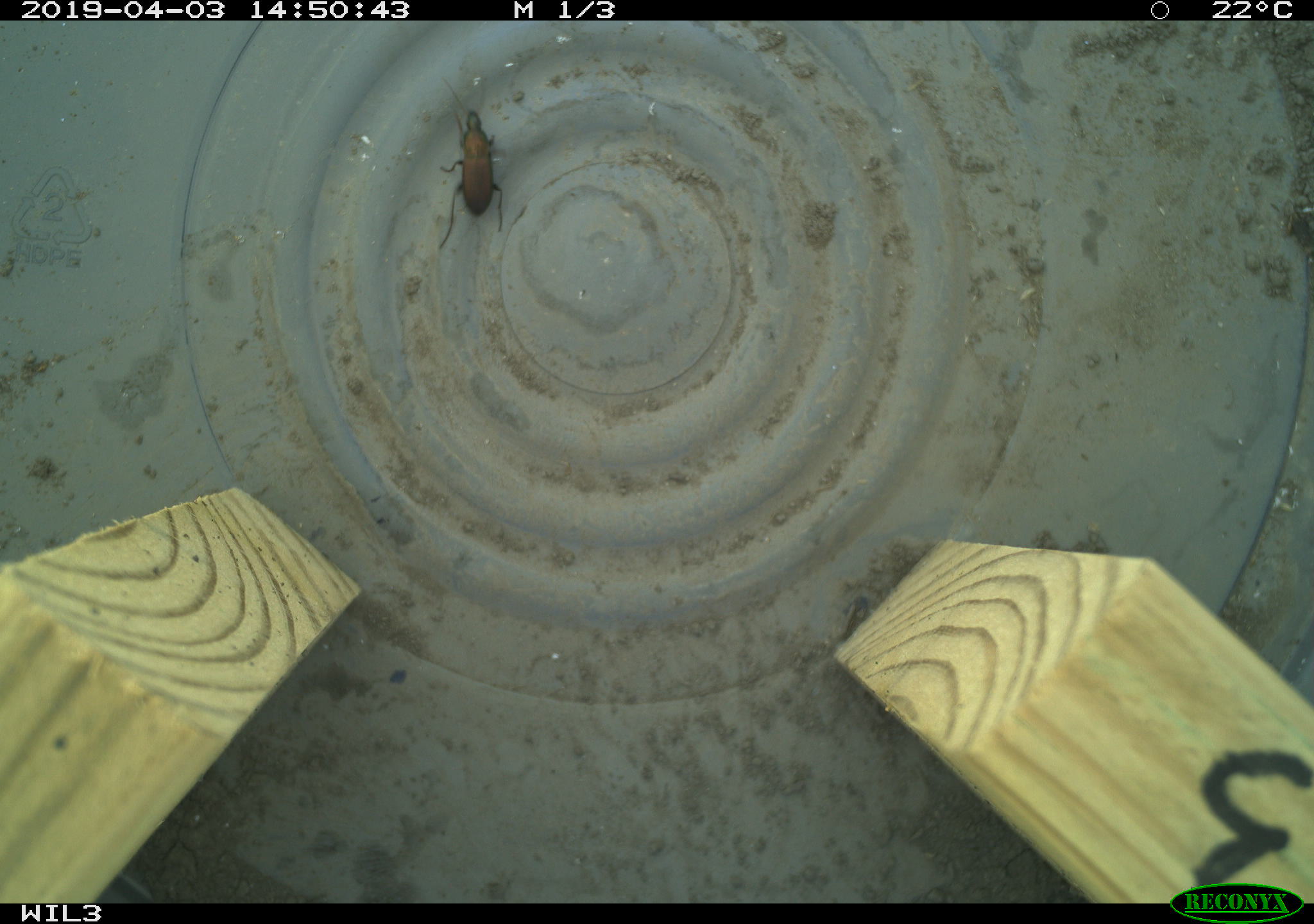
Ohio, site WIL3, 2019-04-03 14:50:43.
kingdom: Animalia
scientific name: Animalia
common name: animal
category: invertebrate